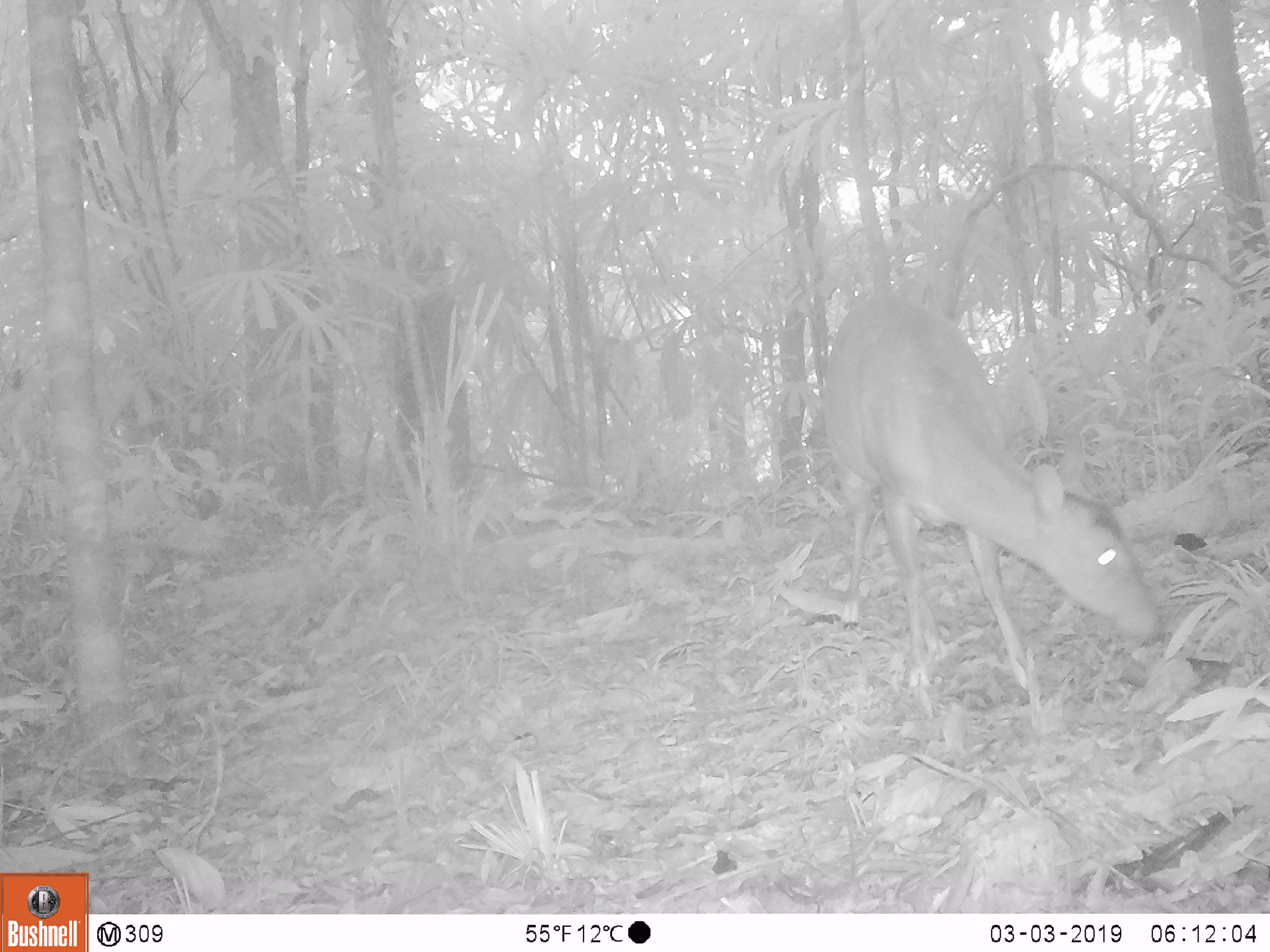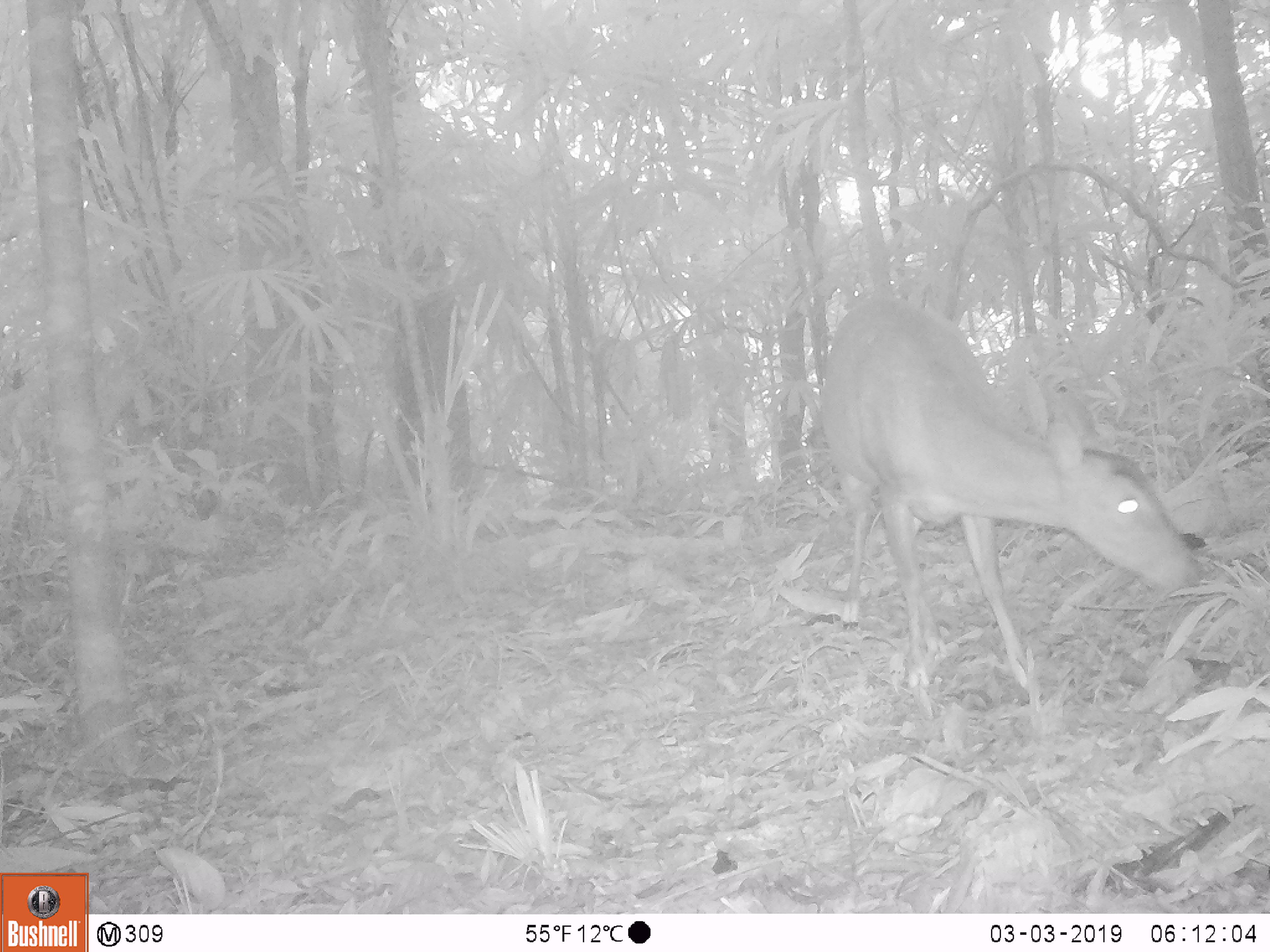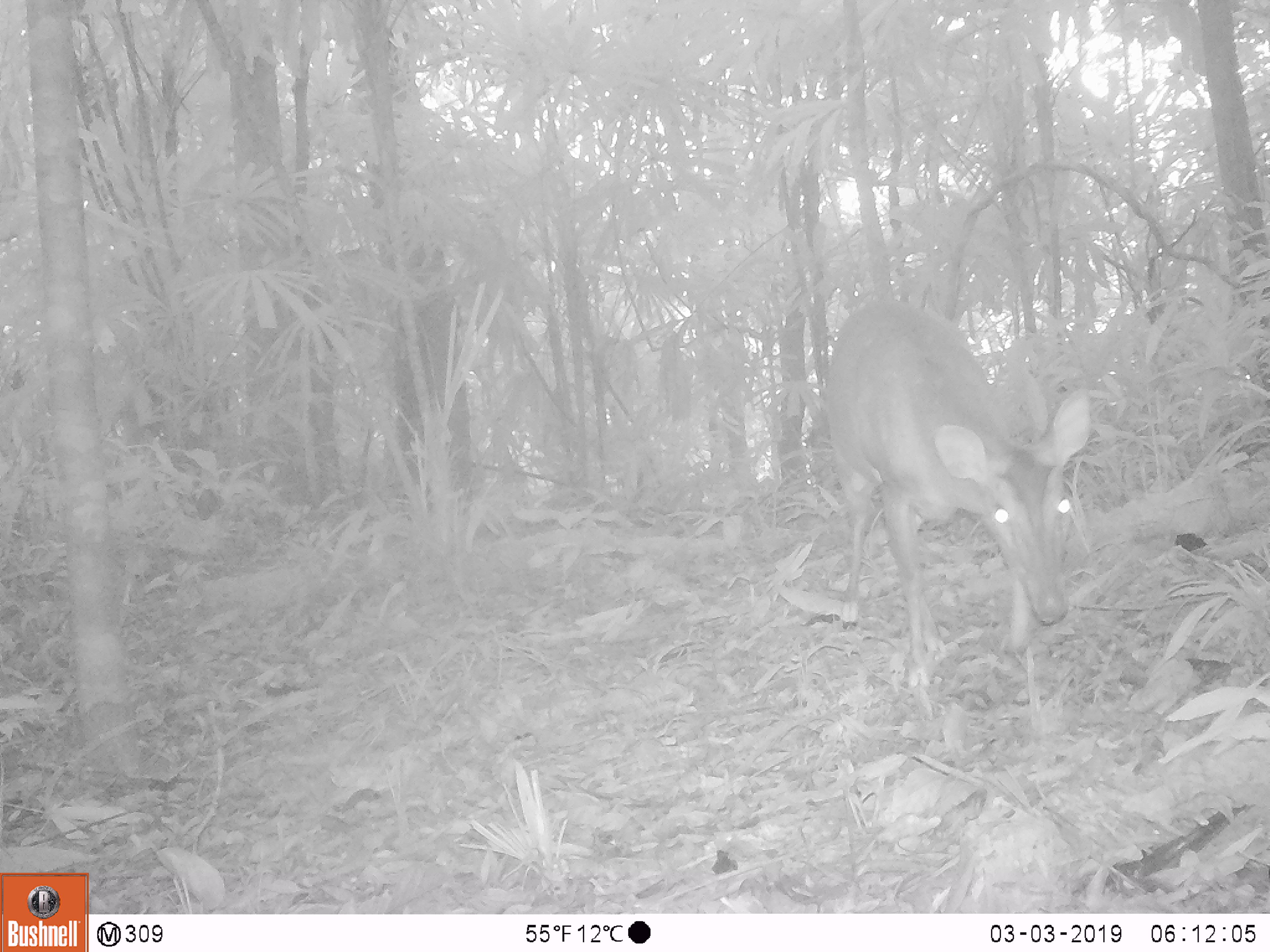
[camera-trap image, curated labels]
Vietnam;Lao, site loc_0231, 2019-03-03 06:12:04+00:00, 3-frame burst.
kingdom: Animalia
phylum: Chordata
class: Mammalia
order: Artiodactyla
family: Cervidae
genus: Muntiacus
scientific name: Muntiacus vuquangensis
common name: large-antlered muntjac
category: large antlered muntjac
Large antlered muntjac (large-antlered muntjac) (Muntiacus vuquangensis). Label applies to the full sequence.